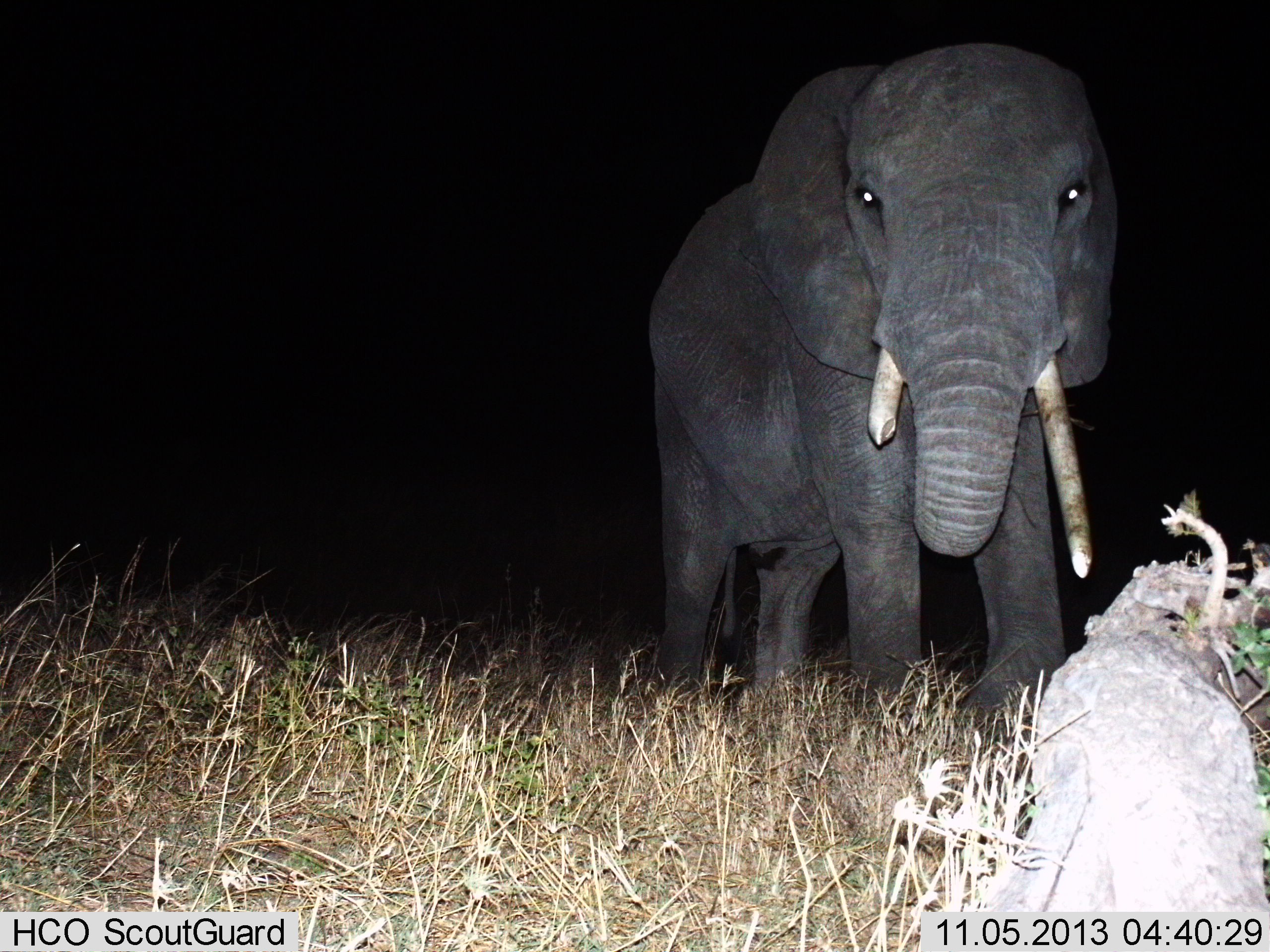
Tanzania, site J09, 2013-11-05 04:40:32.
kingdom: Animalia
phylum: Chordata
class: Mammalia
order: Proboscidea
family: Elephantidae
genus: Loxodonta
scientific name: Loxodonta africana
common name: african bush elephant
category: elephant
Elephant (african bush elephant) (Loxodonta africana), count 1. Behavior (volunteer vote fractions): standing 65%, resting 0%, moving 35%, interacting 0%. Young present (vote fraction): 0%. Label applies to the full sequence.